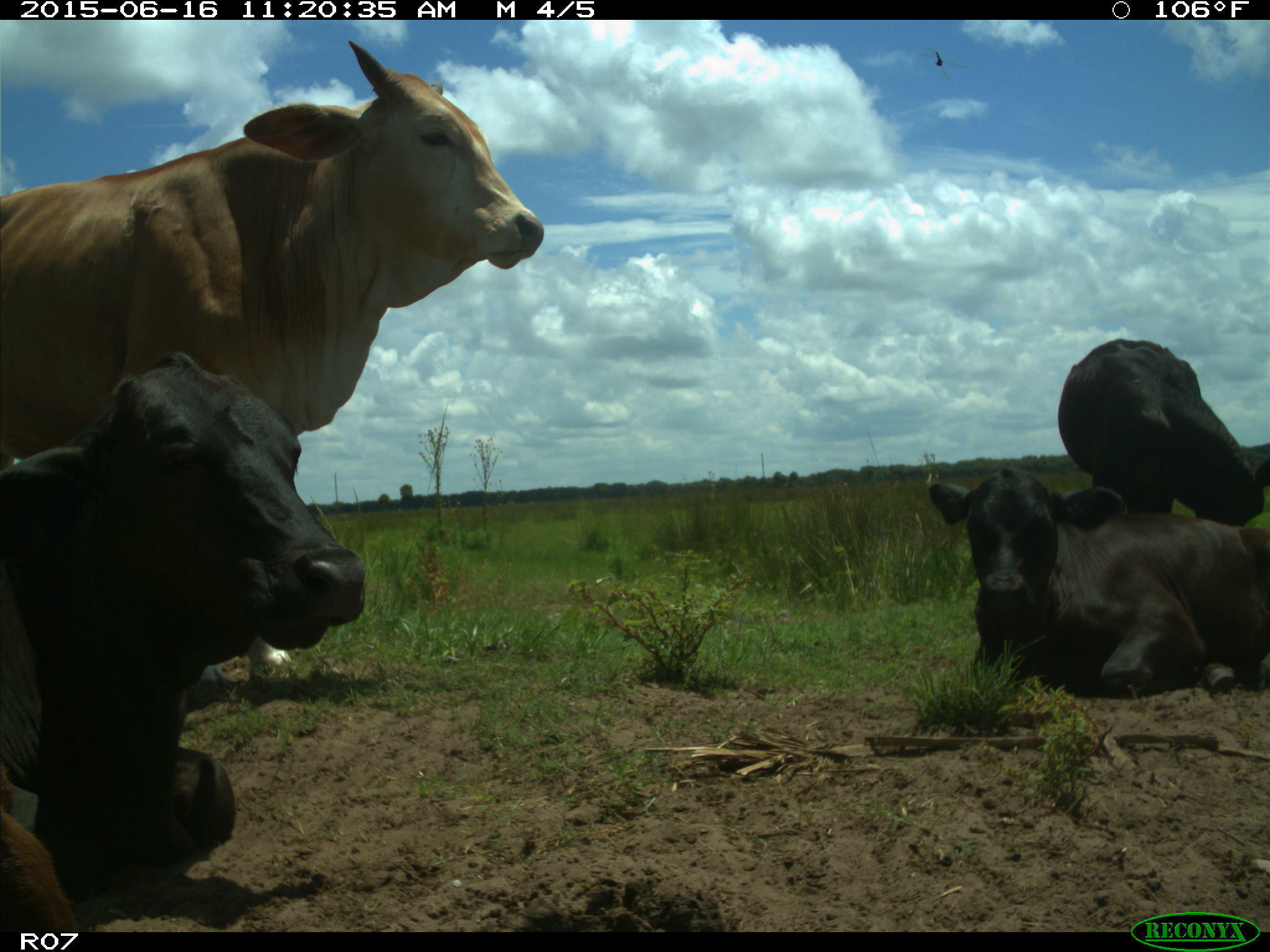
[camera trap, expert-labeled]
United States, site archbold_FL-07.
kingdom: Animalia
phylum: Chordata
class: Mammalia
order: Artiodactyla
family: Bovidae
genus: Bos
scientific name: Bos taurus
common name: domestic cow